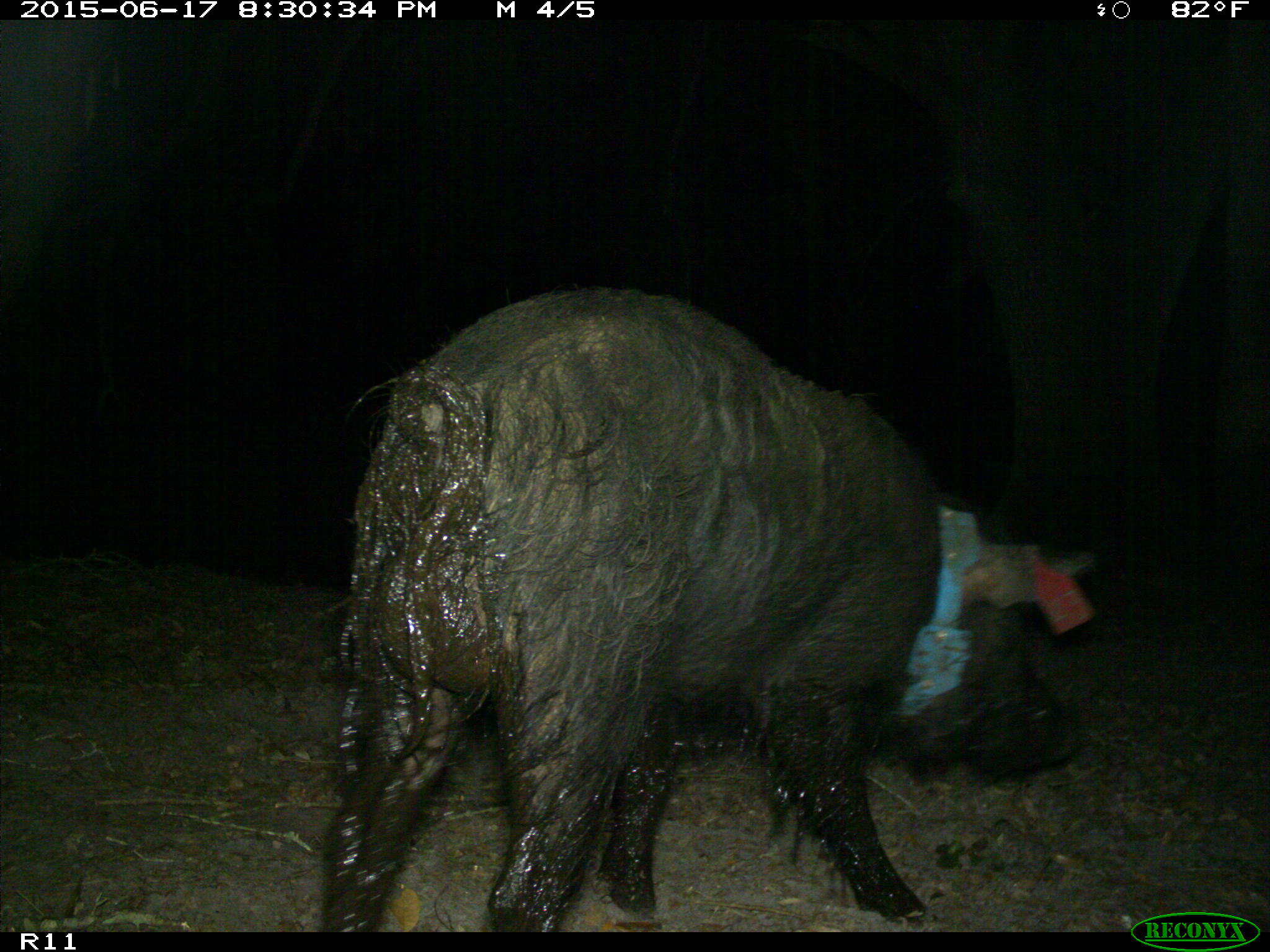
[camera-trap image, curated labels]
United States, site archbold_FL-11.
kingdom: Animalia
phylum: Chordata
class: Mammalia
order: Artiodactyla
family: Suidae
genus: Sus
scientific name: Sus scrofa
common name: wild boar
Sus scrofa (wild boar).